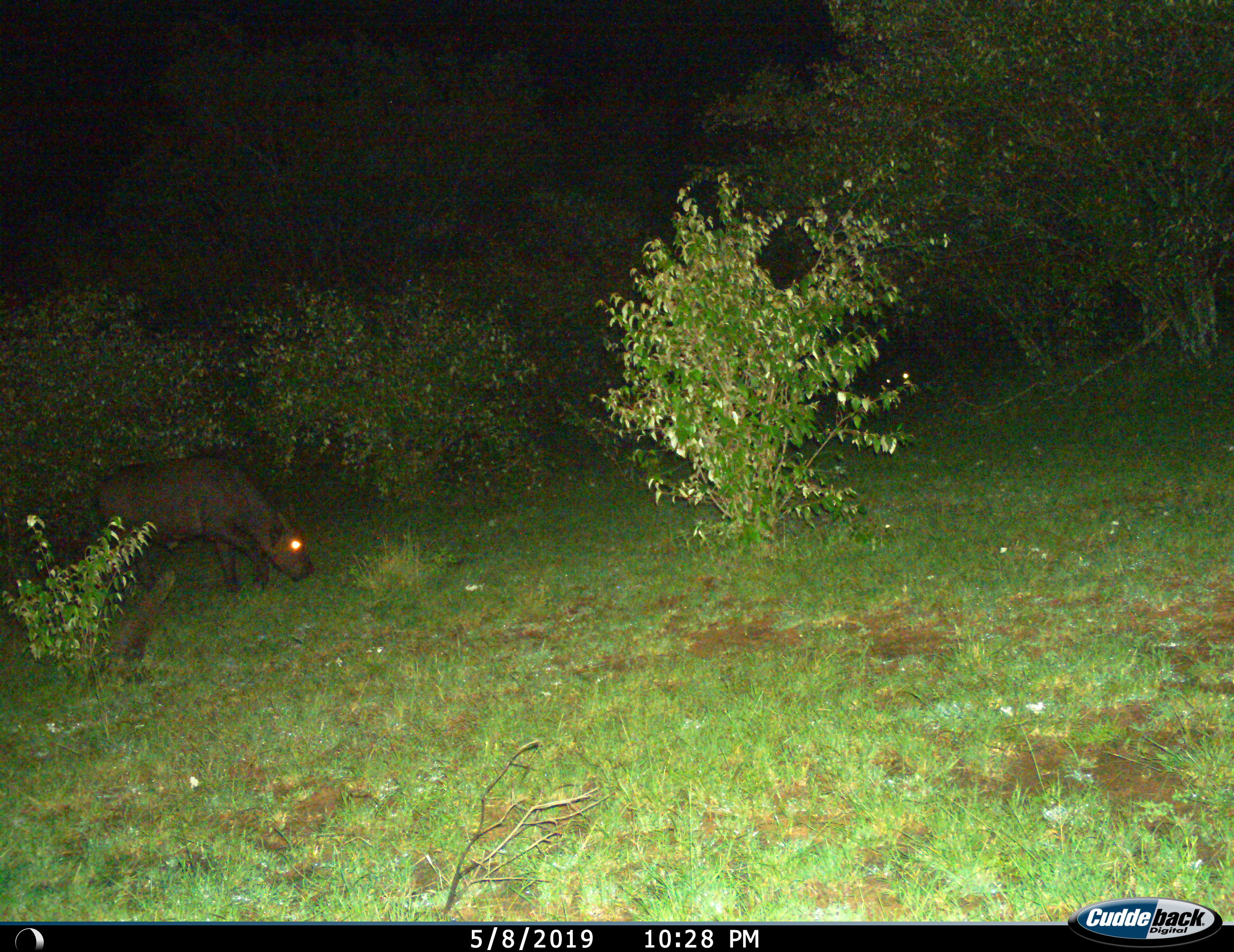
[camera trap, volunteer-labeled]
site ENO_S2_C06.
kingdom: Animalia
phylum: Chordata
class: Mammalia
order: Artiodactyla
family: Bovidae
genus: Syncerus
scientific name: Syncerus caffer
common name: african buffalo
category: buffalo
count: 1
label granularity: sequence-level